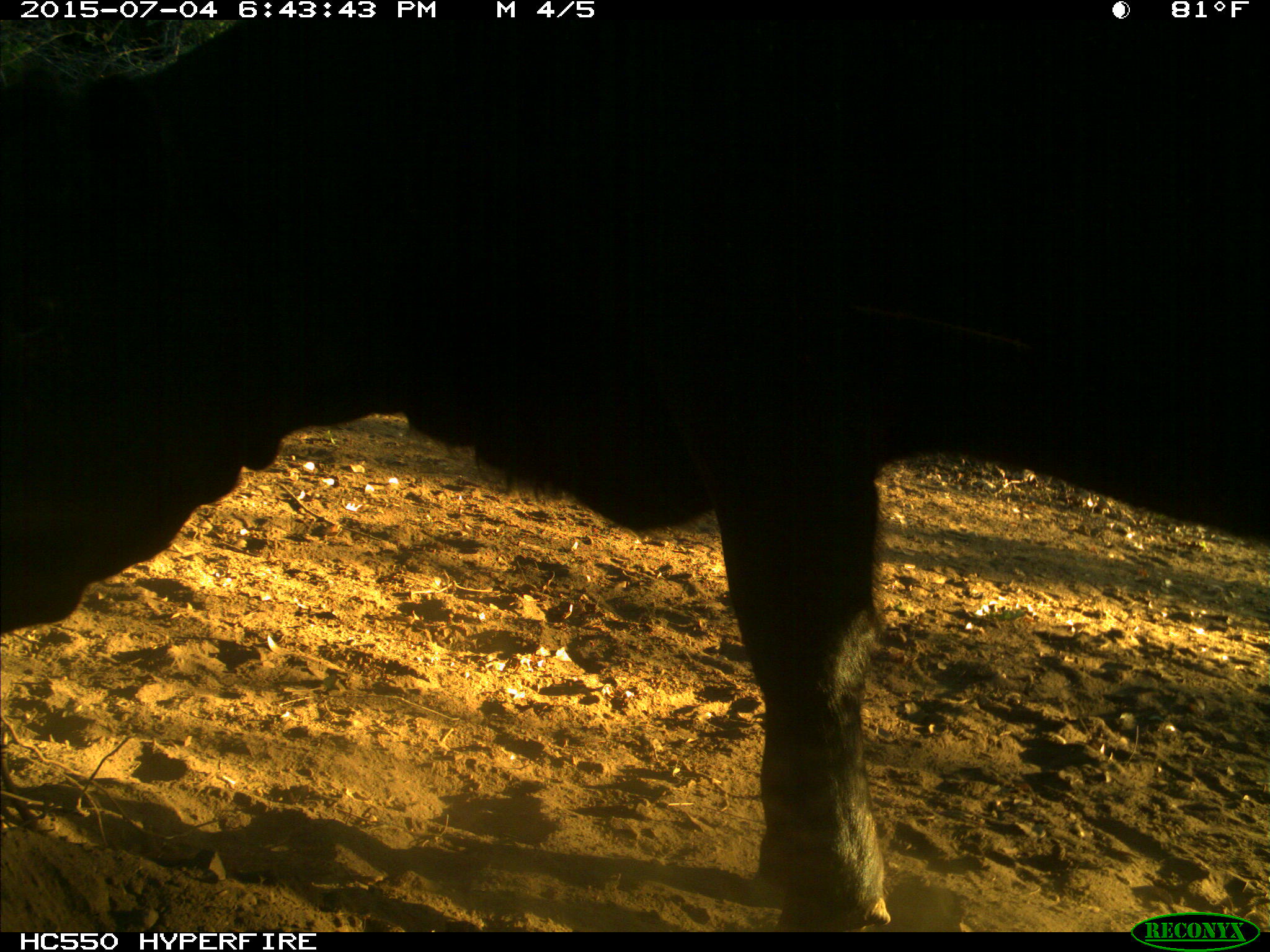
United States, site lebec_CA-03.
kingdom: Animalia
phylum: Chordata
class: Mammalia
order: Artiodactyla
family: Bovidae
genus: Bos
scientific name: Bos taurus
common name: domestic cow